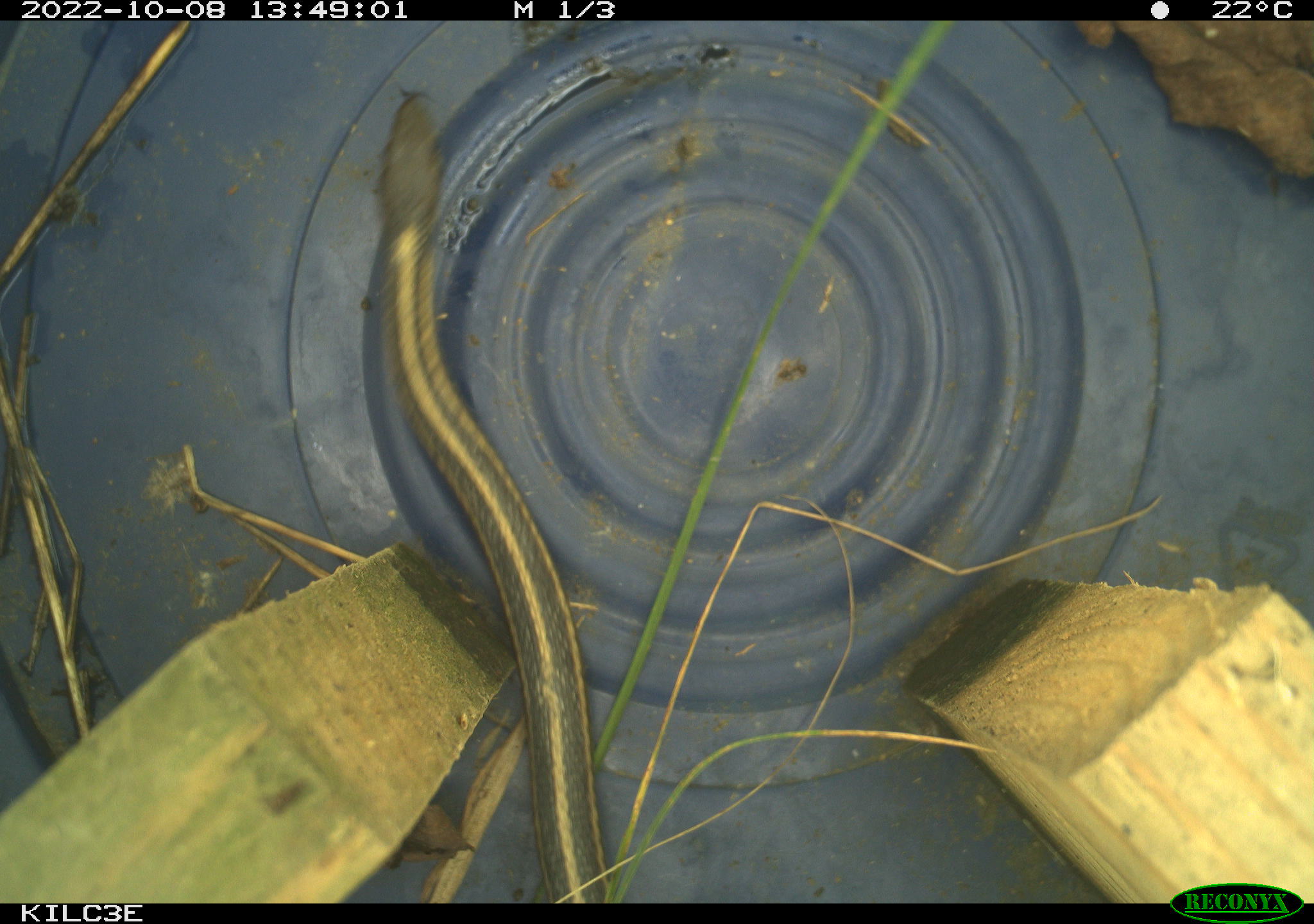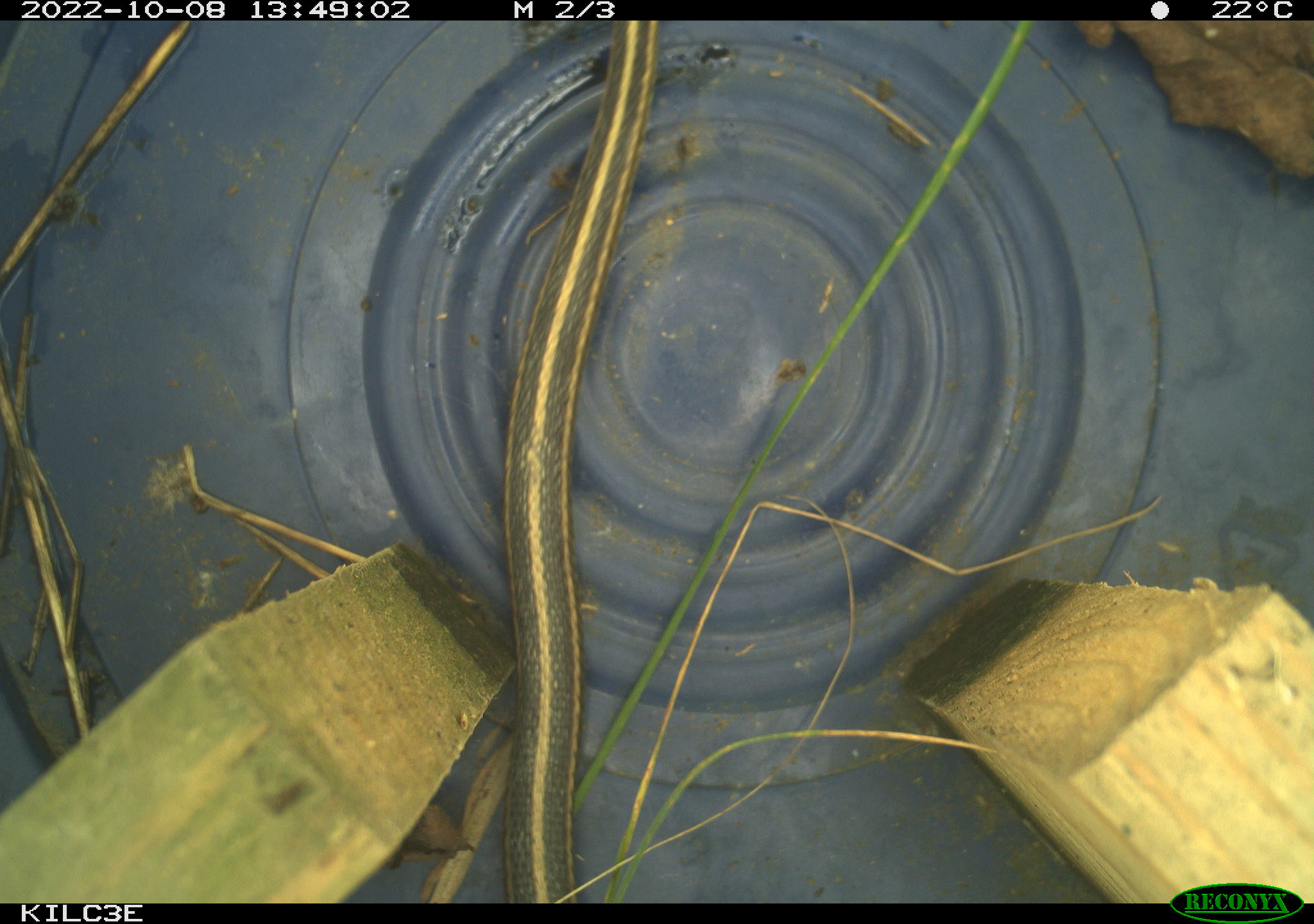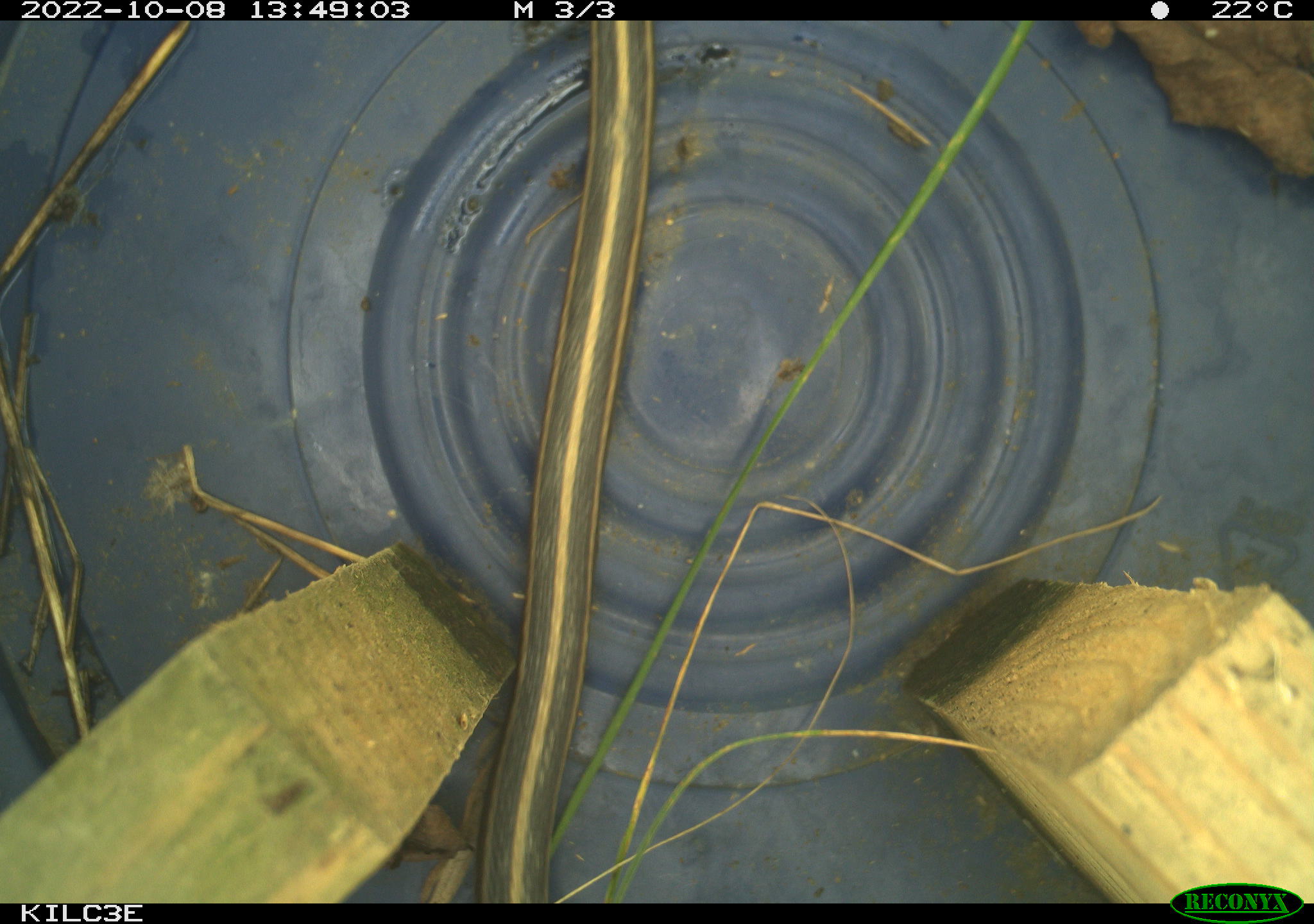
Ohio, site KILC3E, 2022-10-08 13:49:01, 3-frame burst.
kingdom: Animalia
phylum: Chordata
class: Reptilia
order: Squamata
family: Colubridae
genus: Thamnophis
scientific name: Thamnophis sirtalis sirtalis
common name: eastern gartersnake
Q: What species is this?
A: Eastern gartersnake (Thamnophis sirtalis sirtalis).